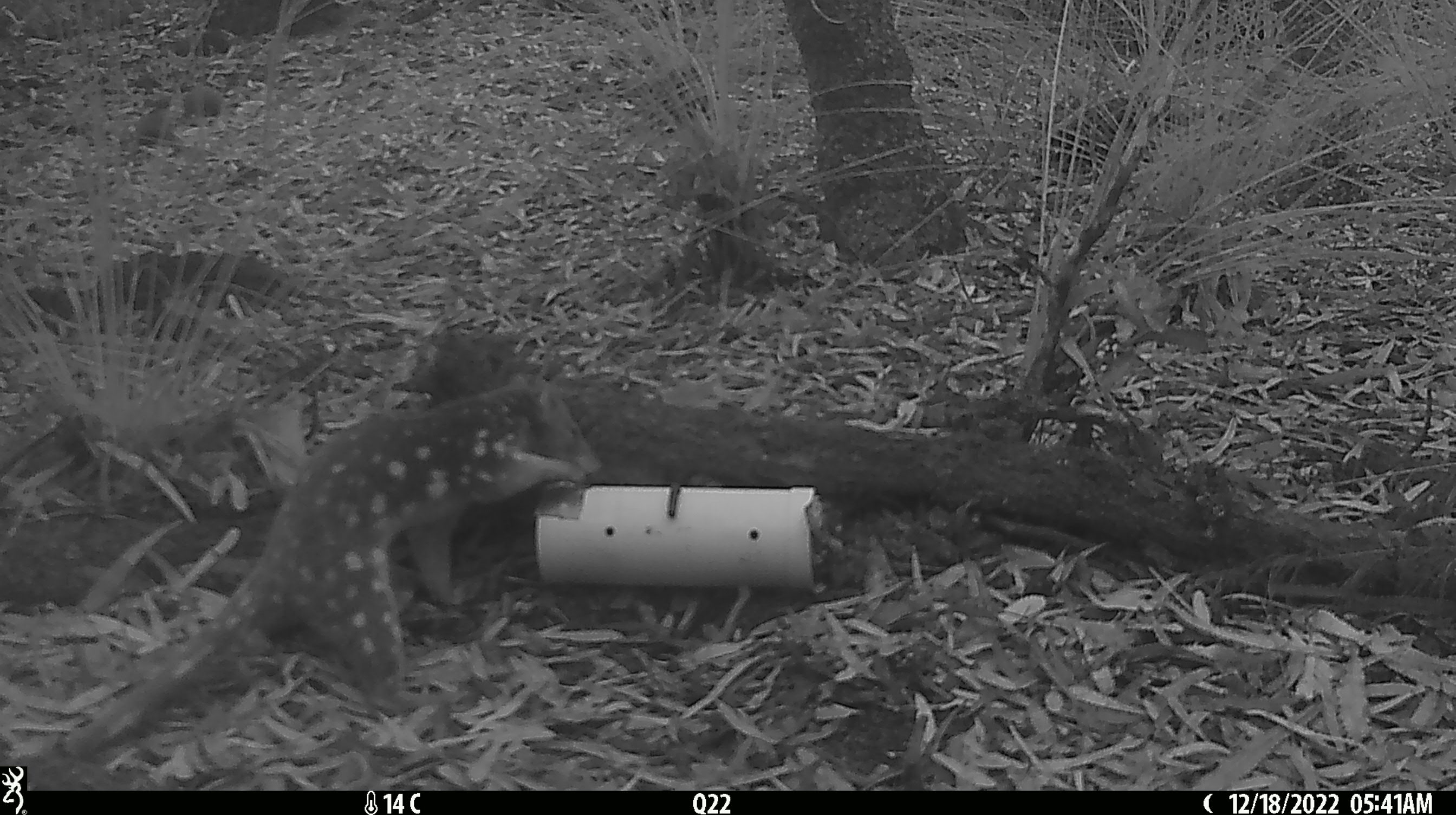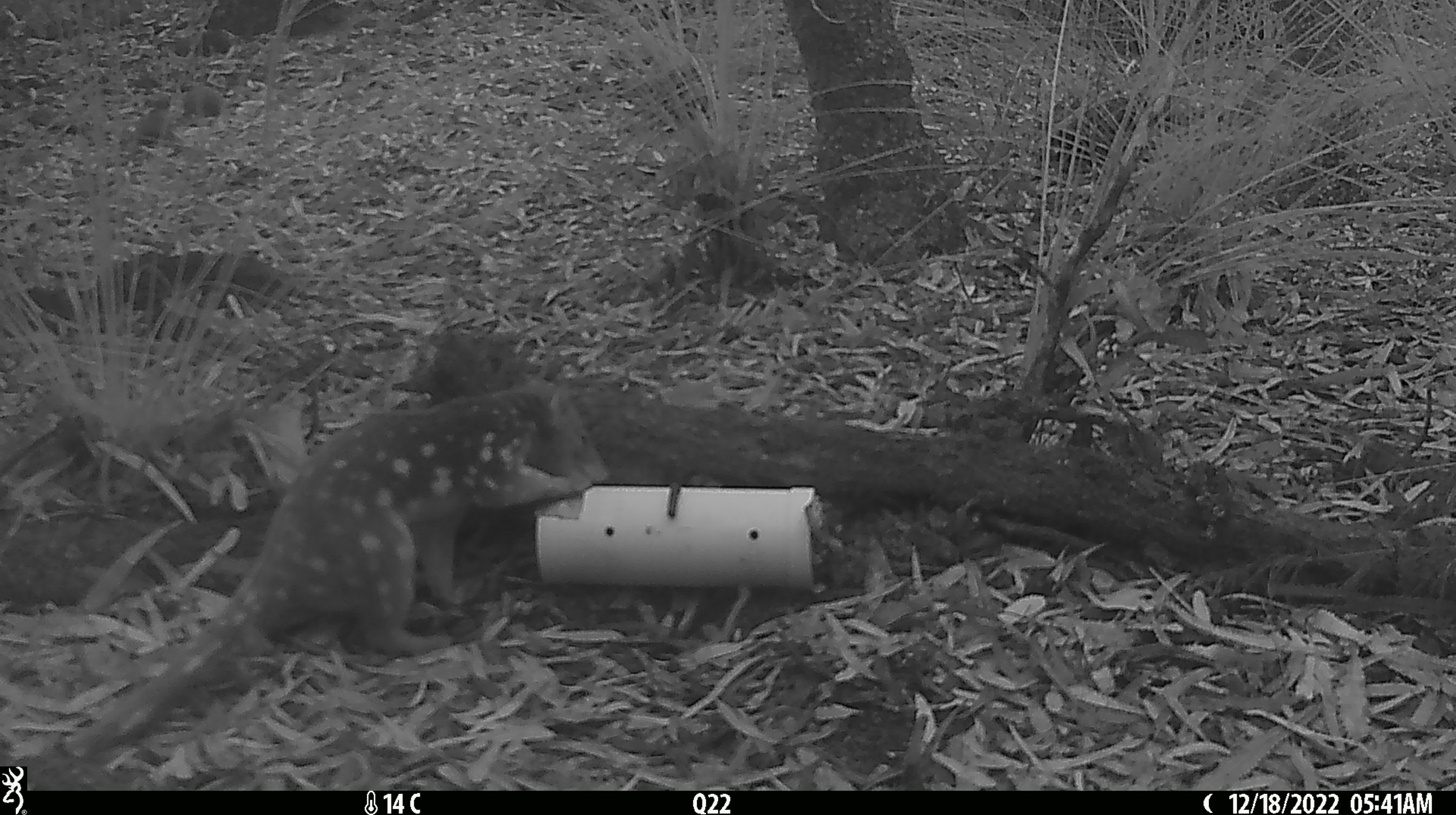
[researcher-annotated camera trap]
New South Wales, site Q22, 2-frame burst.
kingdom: Animalia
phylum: Chordata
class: Mammalia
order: Dasyuromorphia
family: Dasyuridae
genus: Dasyurus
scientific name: Dasyurus maculatus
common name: spotted-tailed quoll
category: quoll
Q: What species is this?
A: Quoll (spotted-tailed quoll) (Dasyurus maculatus).